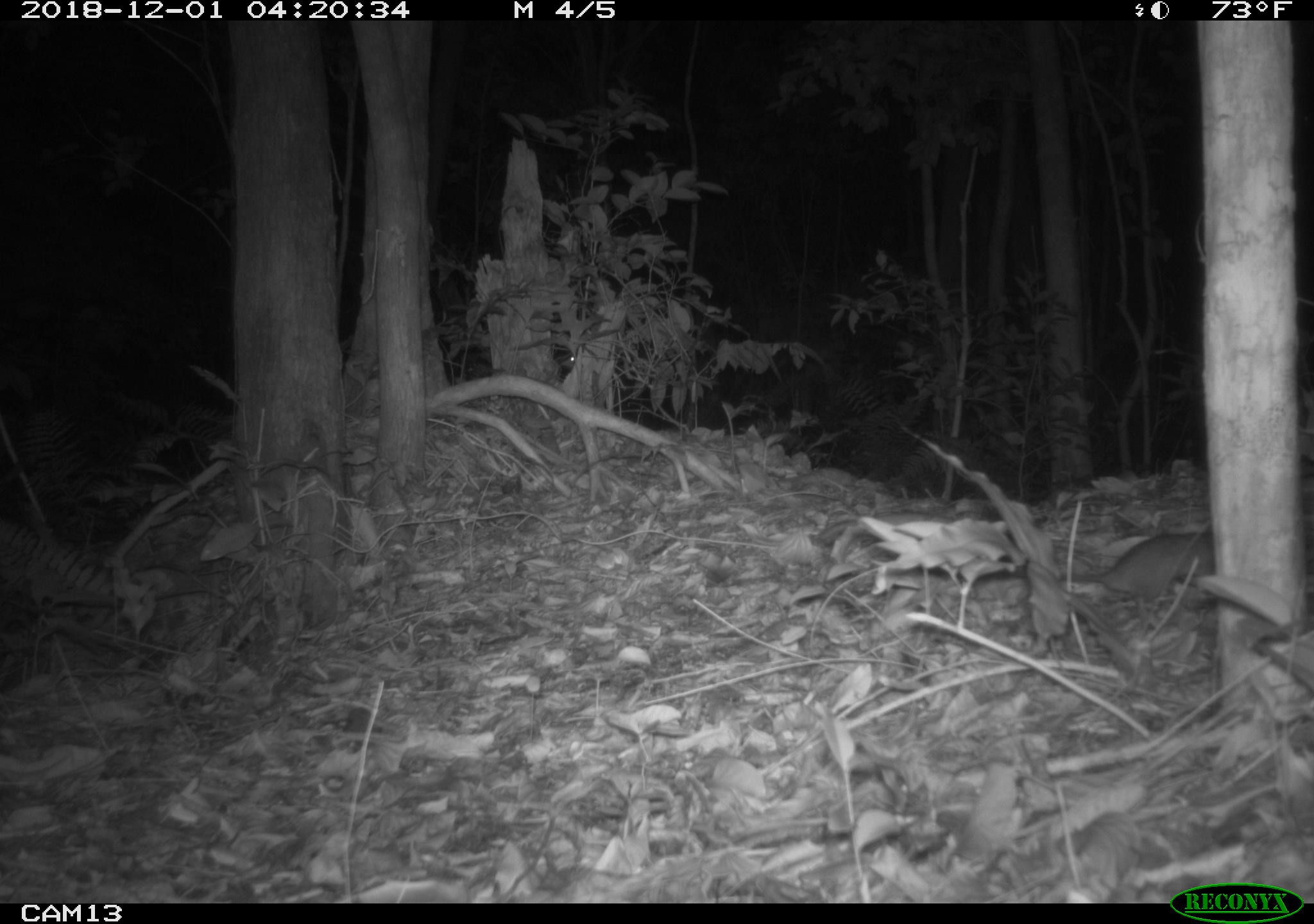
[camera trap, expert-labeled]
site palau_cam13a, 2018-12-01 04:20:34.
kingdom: Animalia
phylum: Chordata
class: Mammalia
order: Rodentia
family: Muridae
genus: Rattus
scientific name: Rattus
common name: rat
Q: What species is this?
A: Rat (Rattus).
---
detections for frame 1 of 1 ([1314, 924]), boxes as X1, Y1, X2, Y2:
rat: 1050, 531, 1220, 614